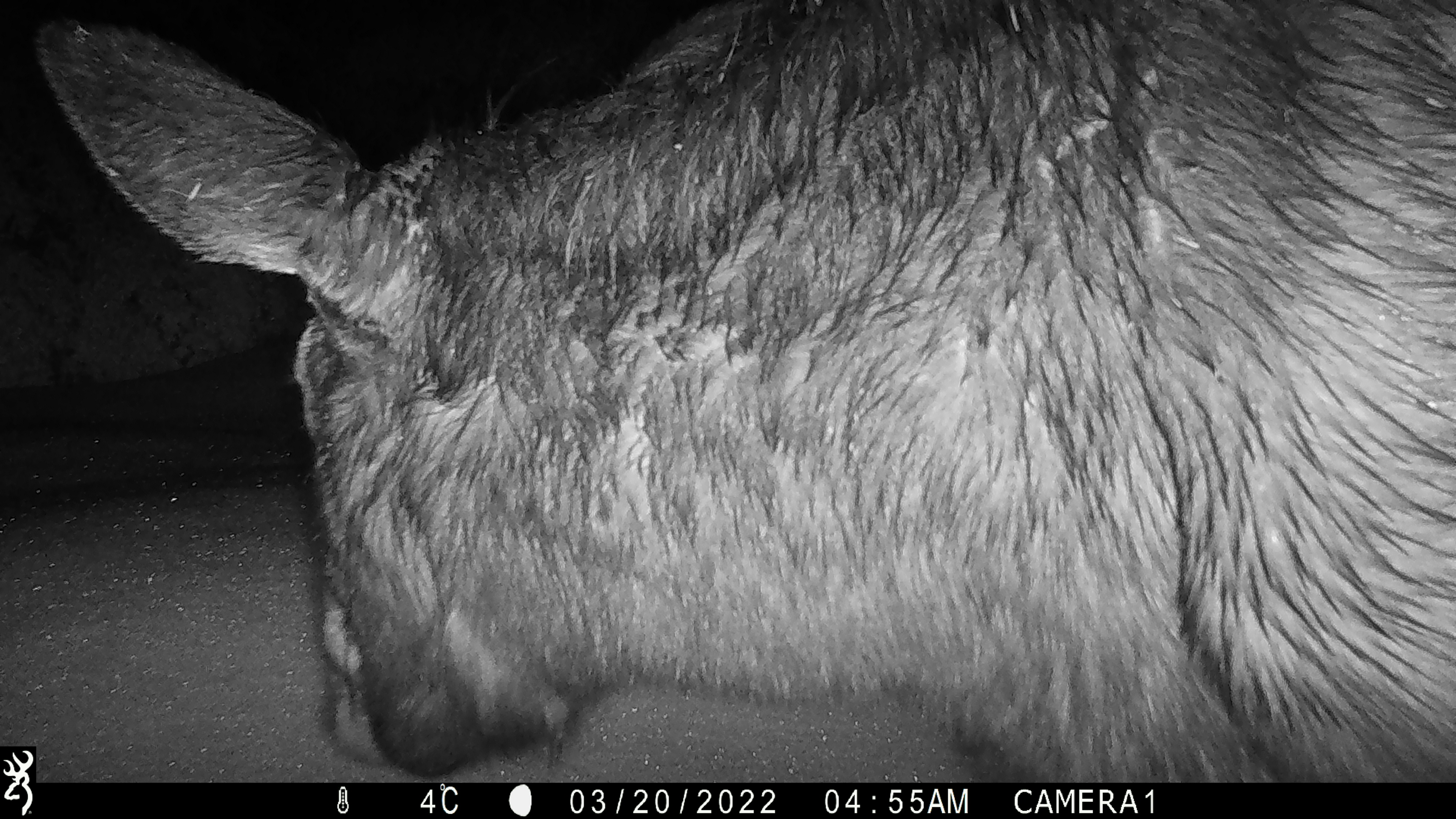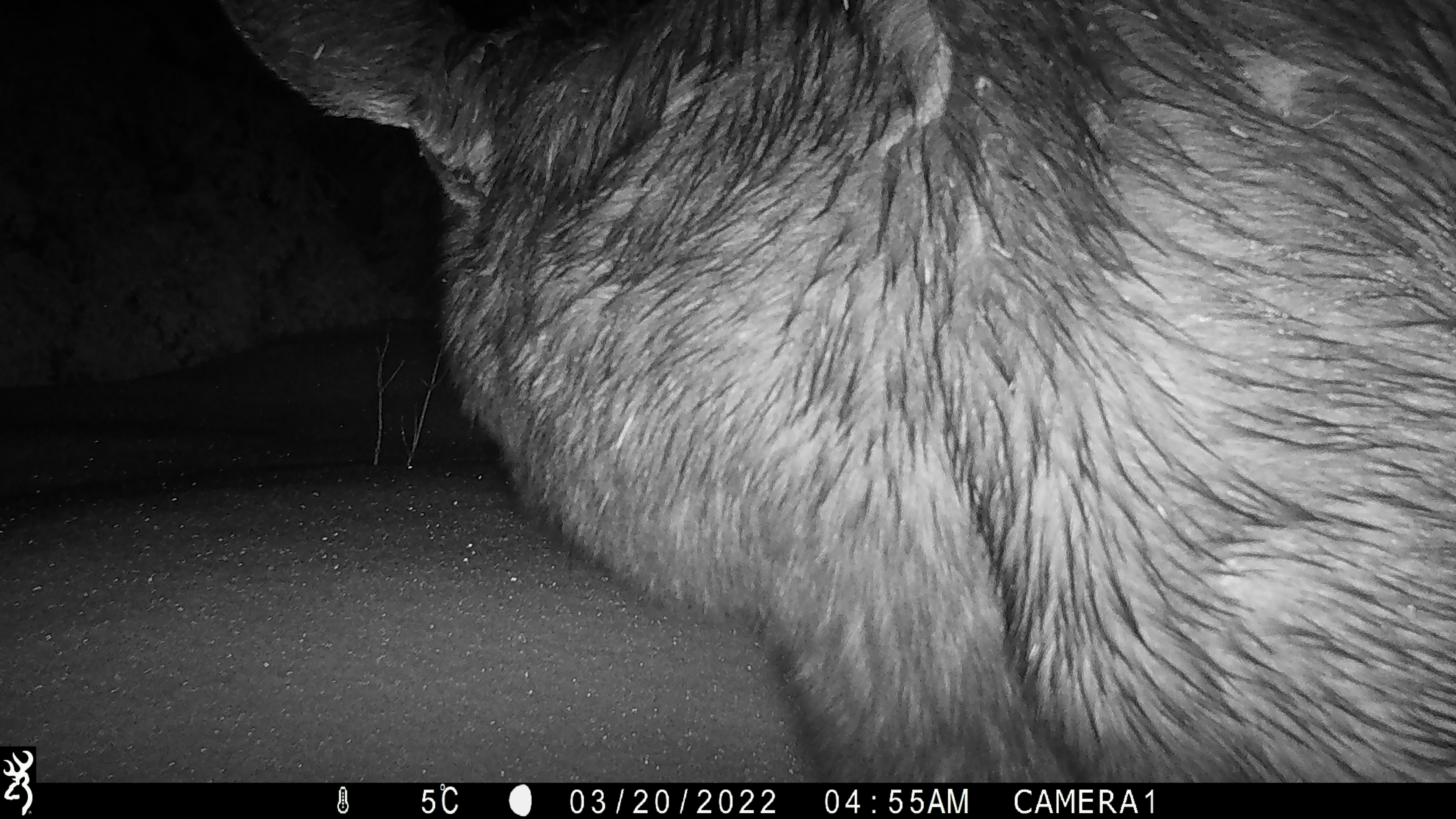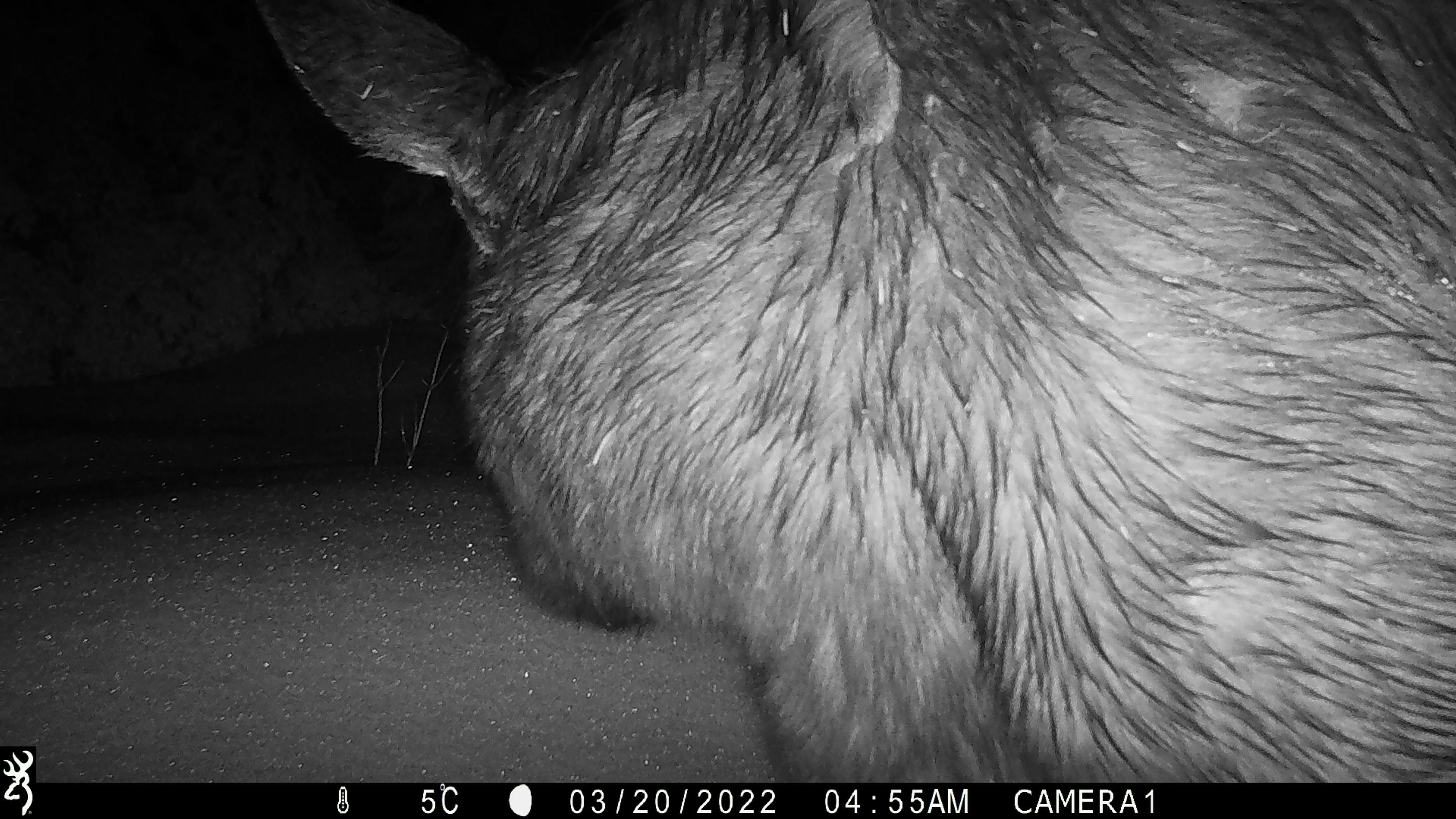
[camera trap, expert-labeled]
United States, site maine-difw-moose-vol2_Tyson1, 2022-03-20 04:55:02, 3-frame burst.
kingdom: Animalia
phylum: Chordata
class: Mammalia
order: Artiodactyla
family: Cervidae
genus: Alces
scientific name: Alces alces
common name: moose